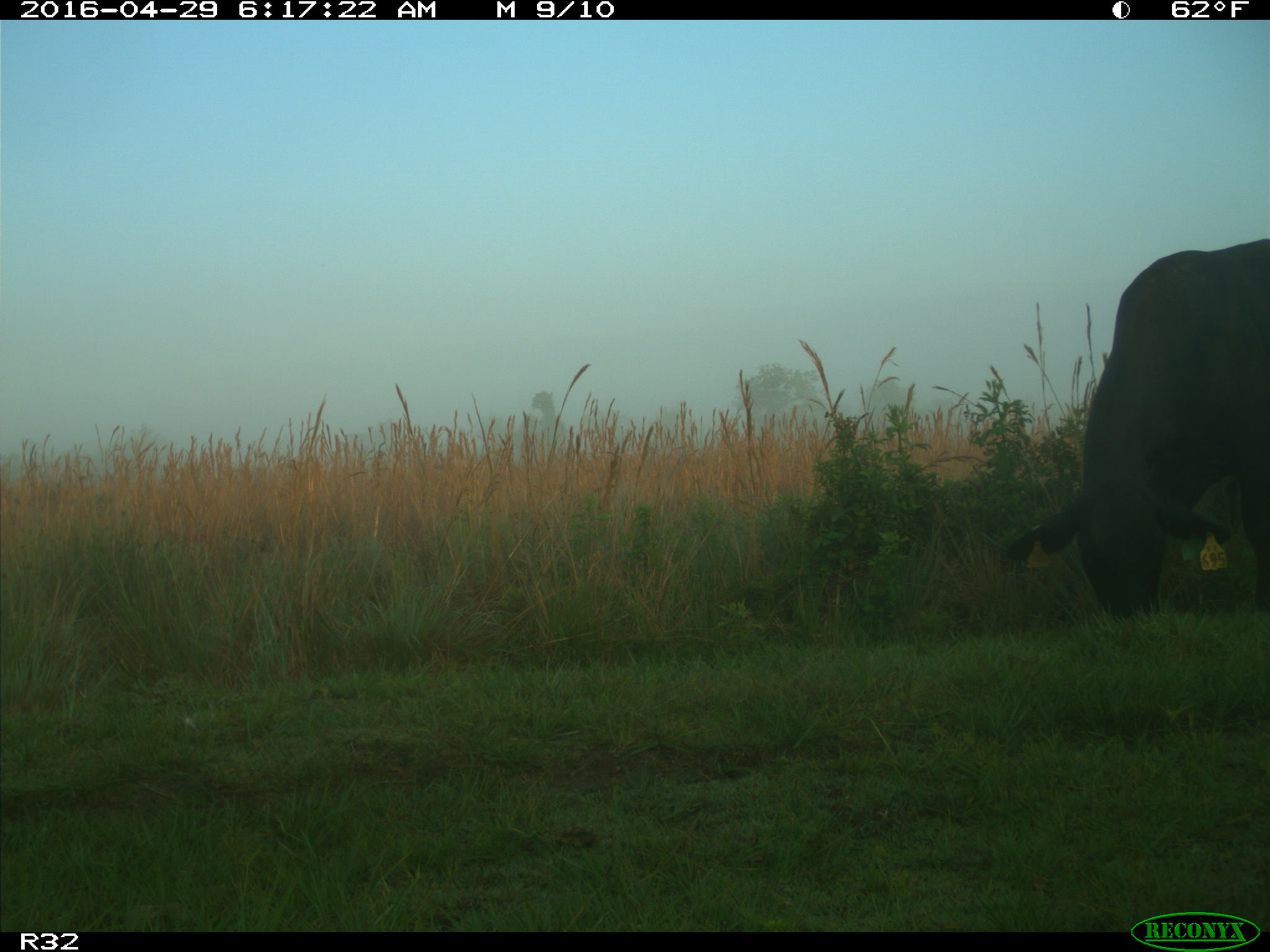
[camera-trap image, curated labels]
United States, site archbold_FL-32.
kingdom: Animalia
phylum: Chordata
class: Mammalia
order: Artiodactyla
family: Bovidae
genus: Bos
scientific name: Bos taurus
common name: domestic cow